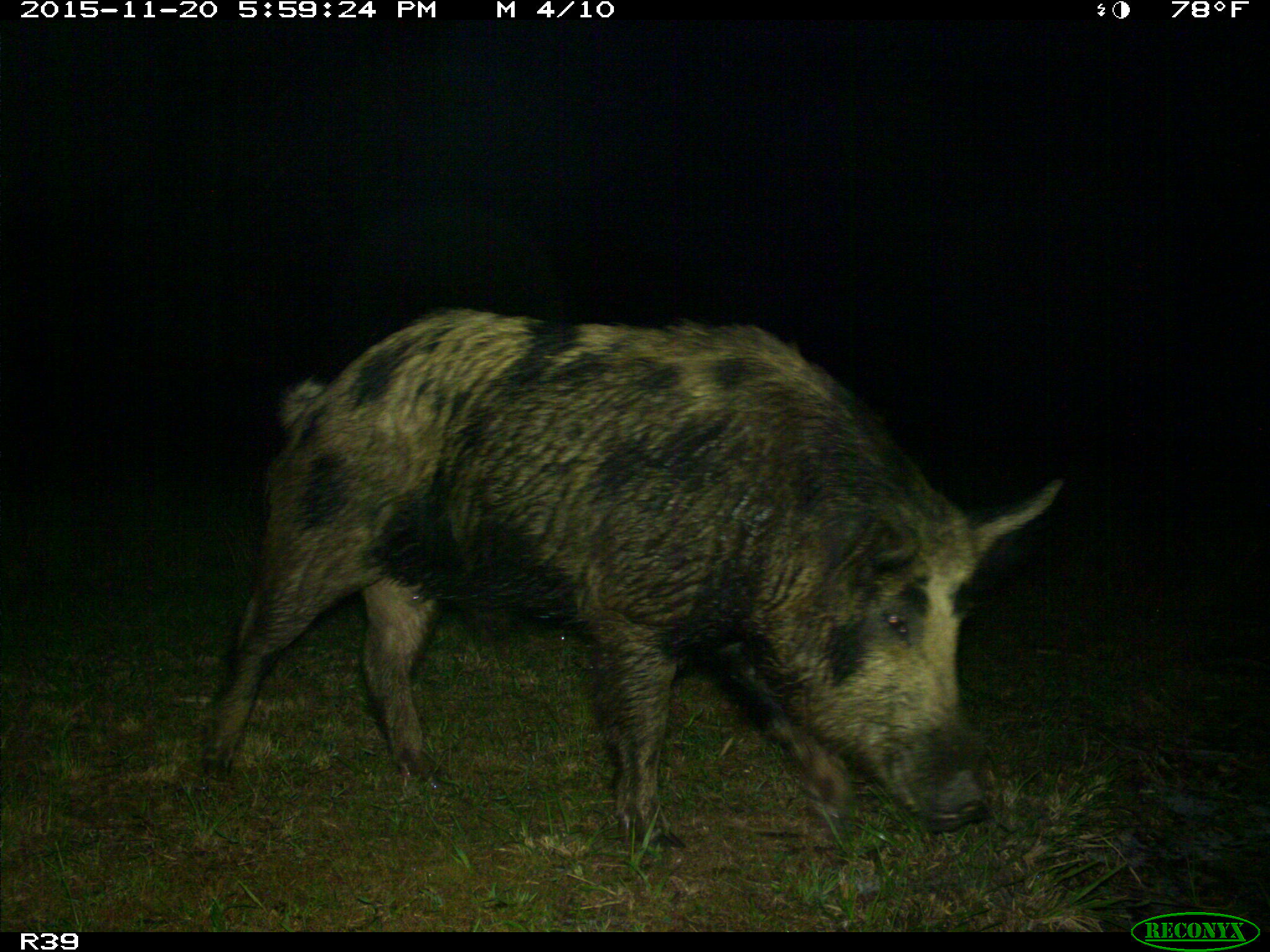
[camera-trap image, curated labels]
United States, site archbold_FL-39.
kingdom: Animalia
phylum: Chordata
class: Mammalia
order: Artiodactyla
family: Suidae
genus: Sus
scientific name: Sus scrofa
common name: wild boar